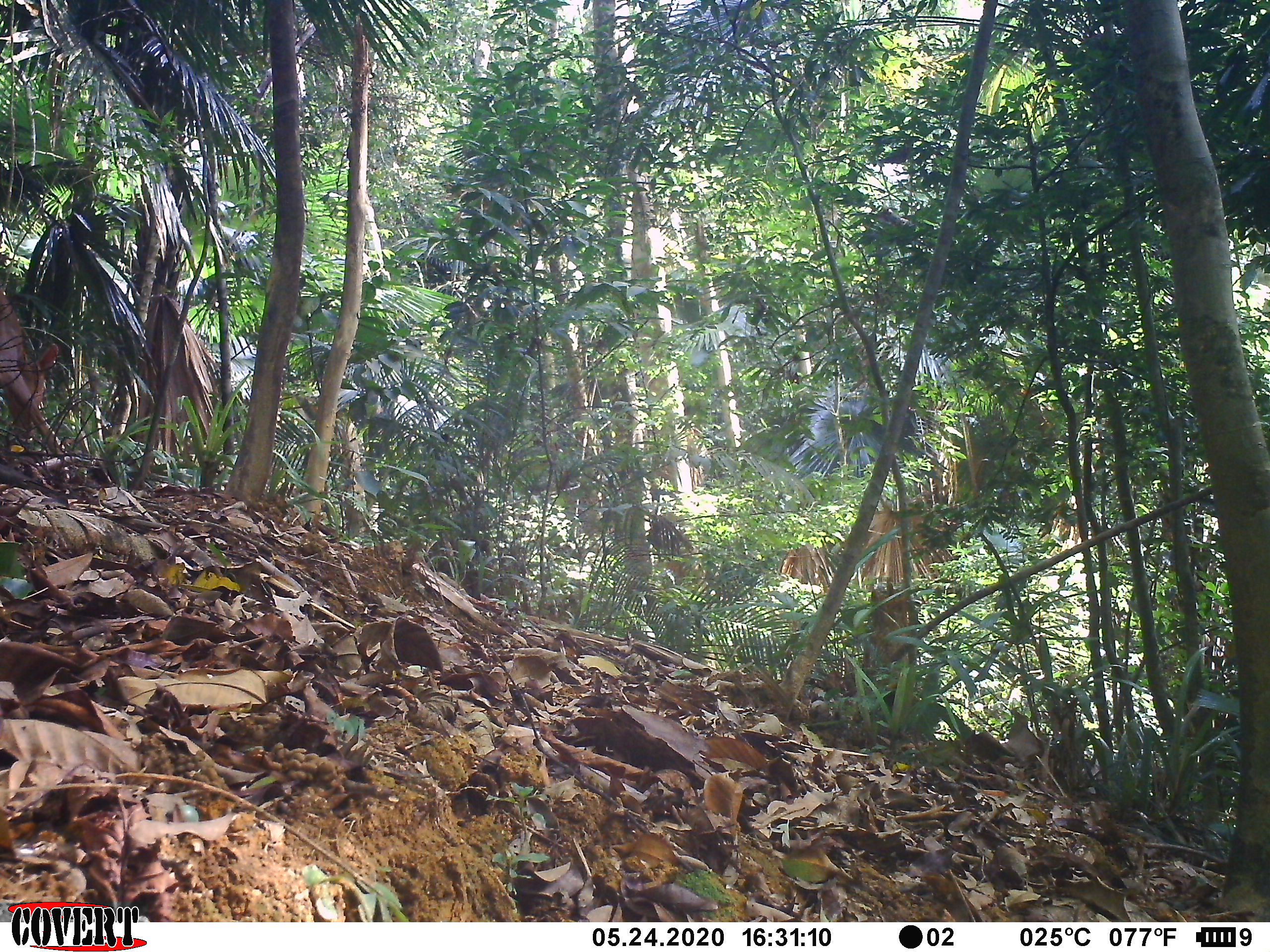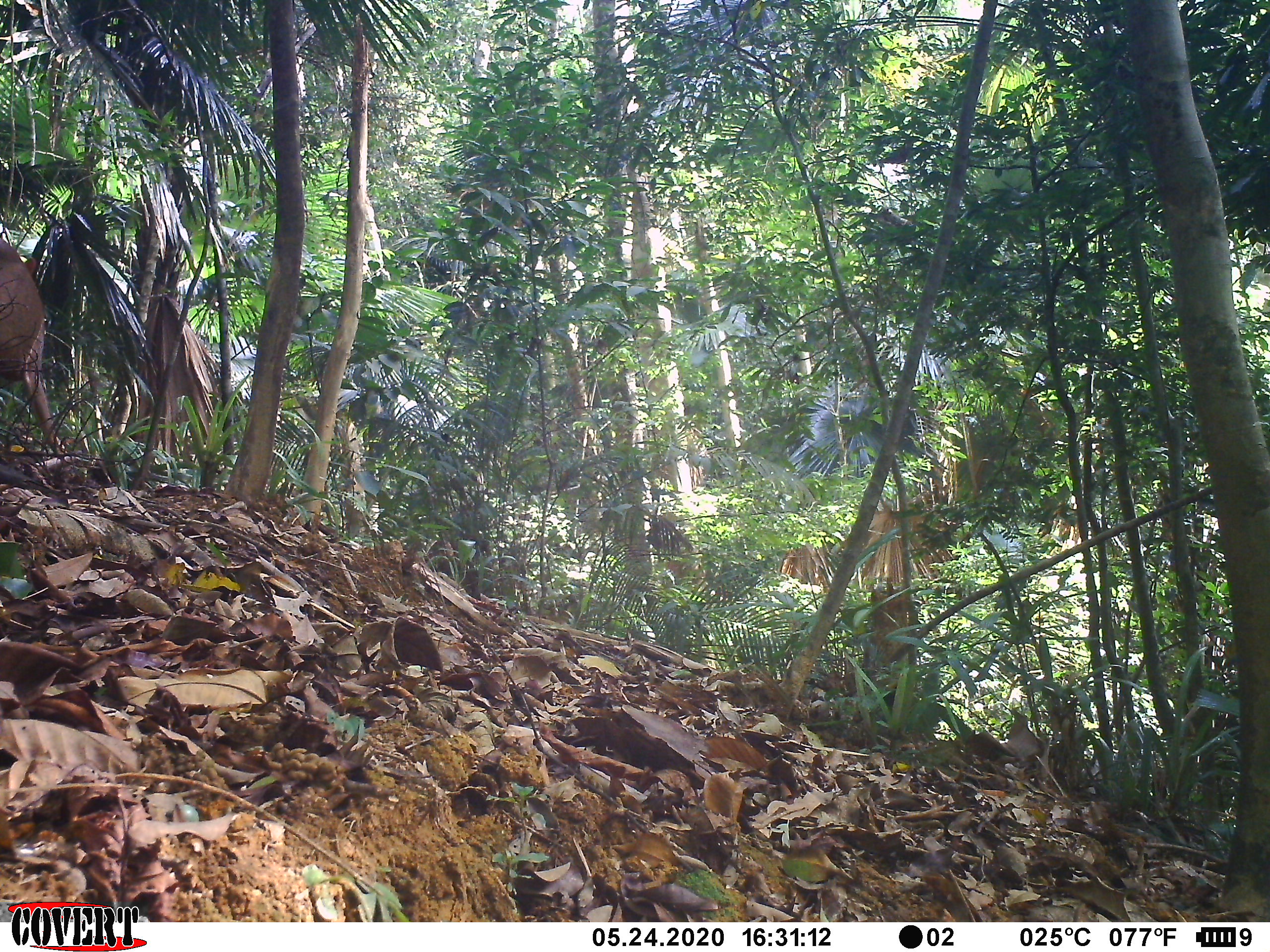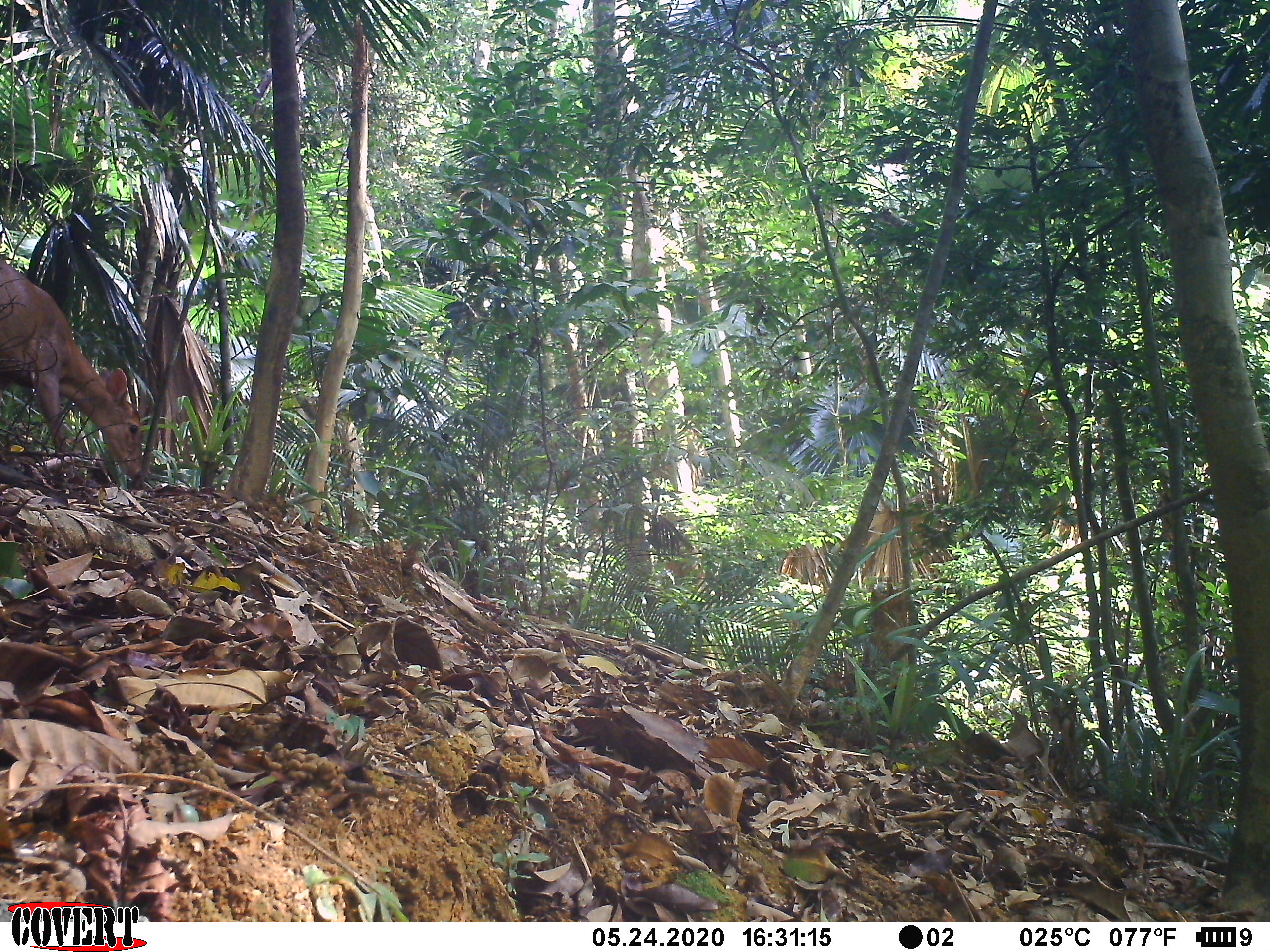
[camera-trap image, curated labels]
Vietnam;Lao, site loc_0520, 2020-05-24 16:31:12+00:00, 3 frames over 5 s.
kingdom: Animalia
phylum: Chordata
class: Mammalia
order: Artiodactyla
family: Cervidae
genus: Muntiacus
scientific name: Muntiacus vuquangensis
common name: large-antlered muntjac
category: large antlered muntjac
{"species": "large antlered muntjac (large-antlered muntjac) (Muntiacus vuquangensis)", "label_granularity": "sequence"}